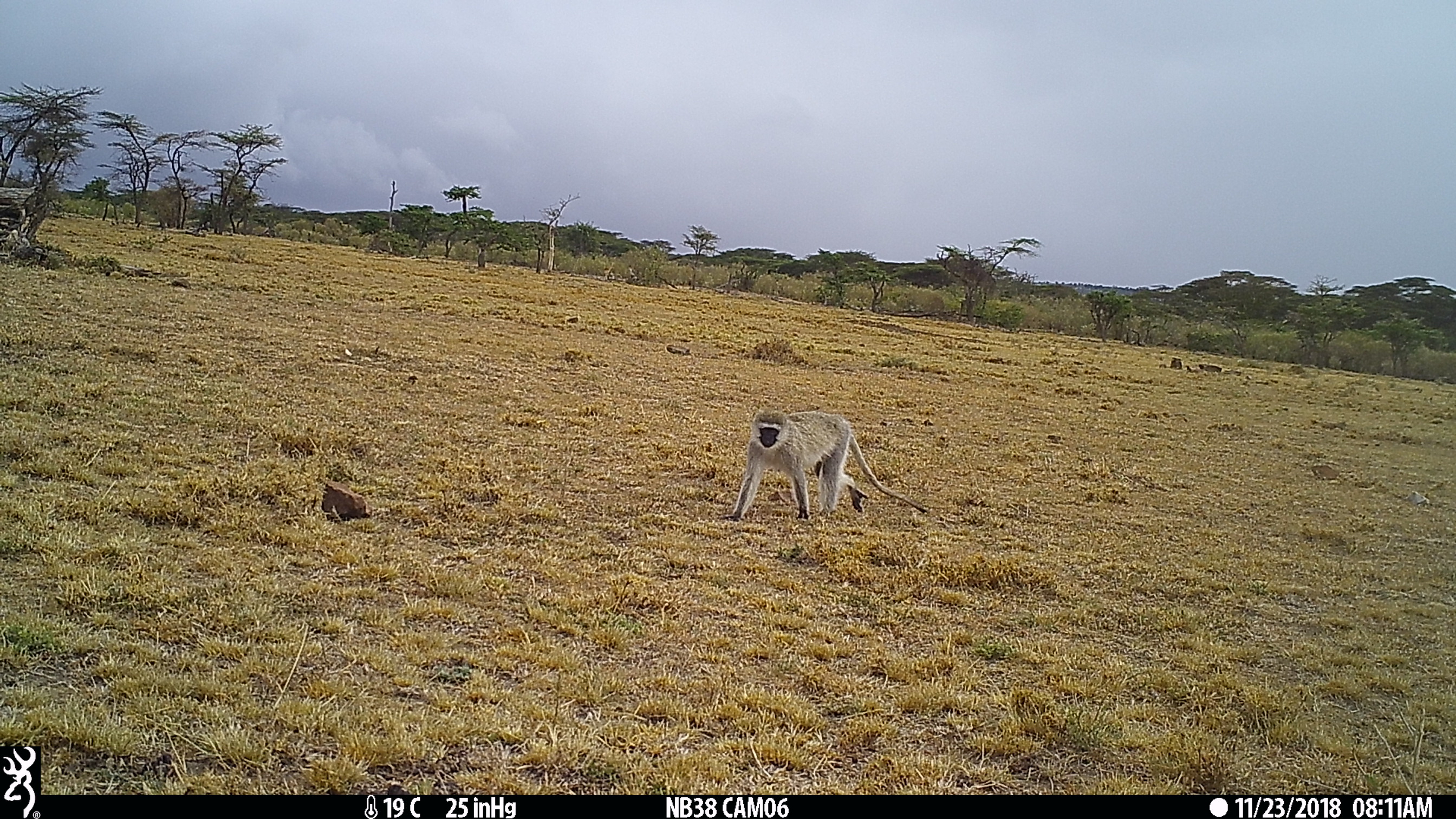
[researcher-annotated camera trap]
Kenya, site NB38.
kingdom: Animalia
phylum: Chordata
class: Mammalia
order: Primates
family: Cercopithecidae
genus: Chlorocebus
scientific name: Chlorocebus pygerythrus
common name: vervet monkey